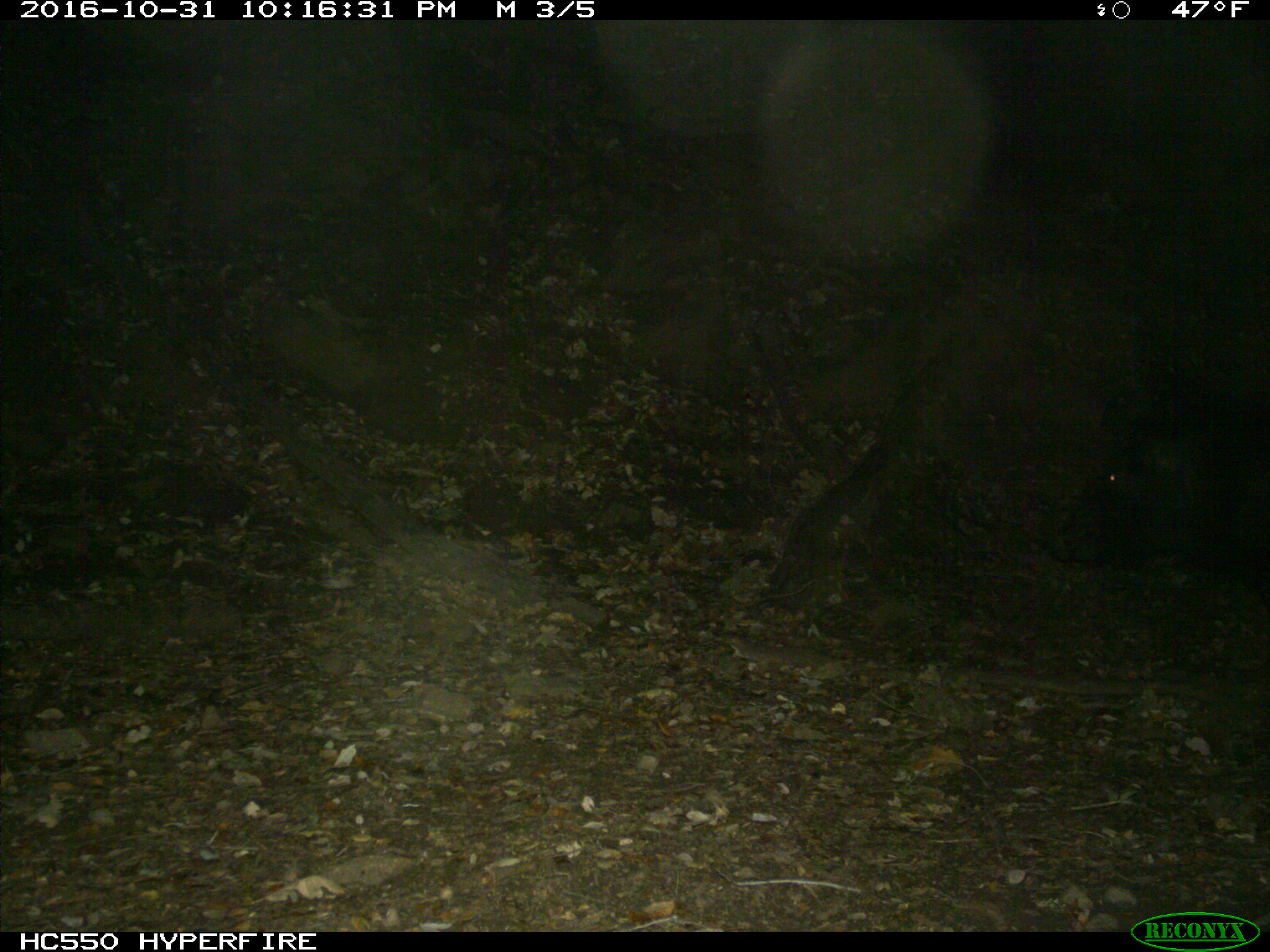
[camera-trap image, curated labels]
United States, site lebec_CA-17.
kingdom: Animalia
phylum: Chordata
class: Mammalia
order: Artiodactyla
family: Suidae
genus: Sus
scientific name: Sus scrofa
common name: wild boar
Sus scrofa (wild boar).